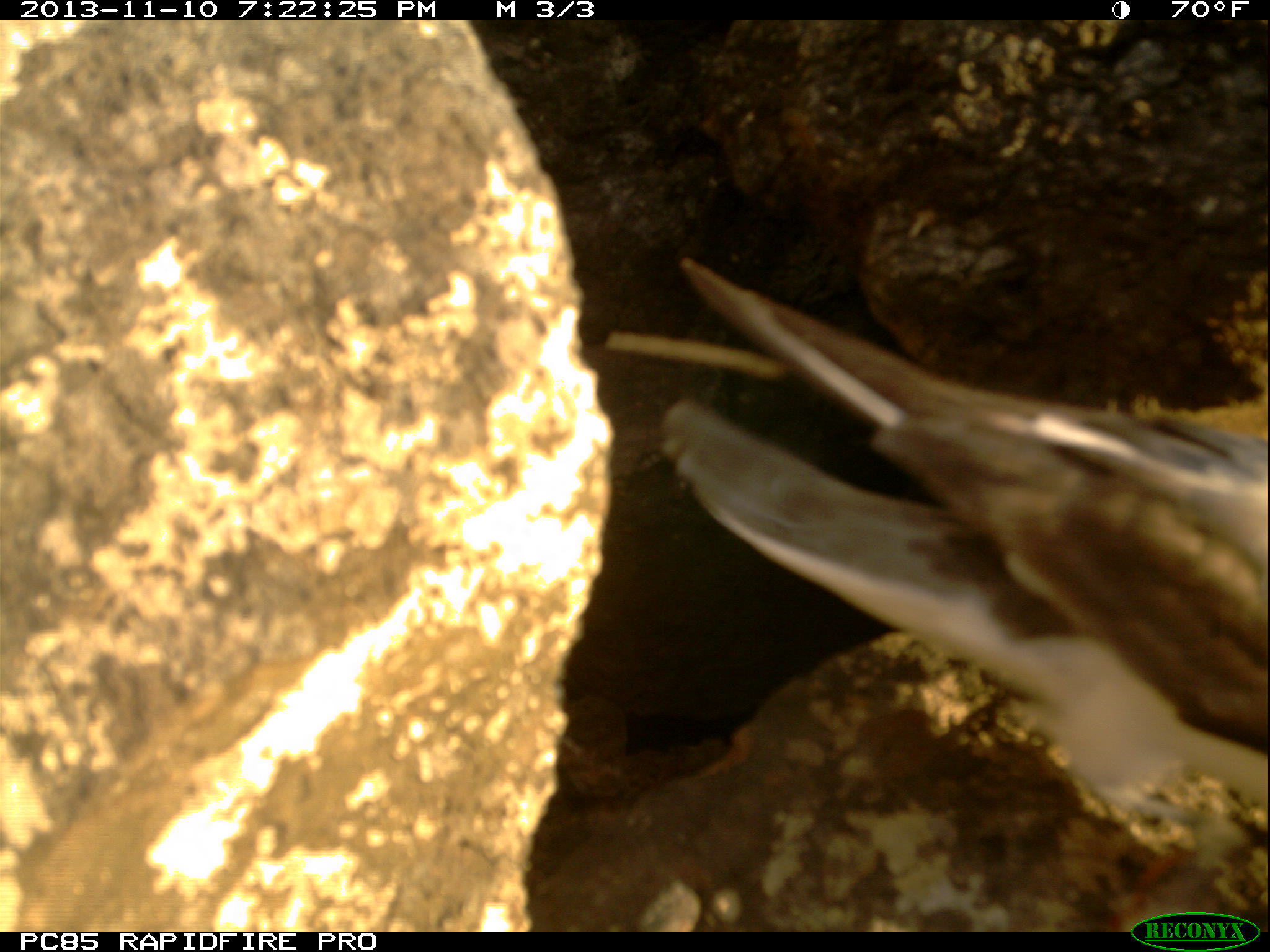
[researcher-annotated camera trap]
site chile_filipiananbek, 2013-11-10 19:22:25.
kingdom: Animalia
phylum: Chordata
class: Aves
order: Procellariiformes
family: Procellariidae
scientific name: Procellariidae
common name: petrel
Petrel (Procellariidae).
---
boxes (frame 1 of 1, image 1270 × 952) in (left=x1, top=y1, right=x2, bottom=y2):
petrel: (left=520, top=256, right=1268, bottom=934)